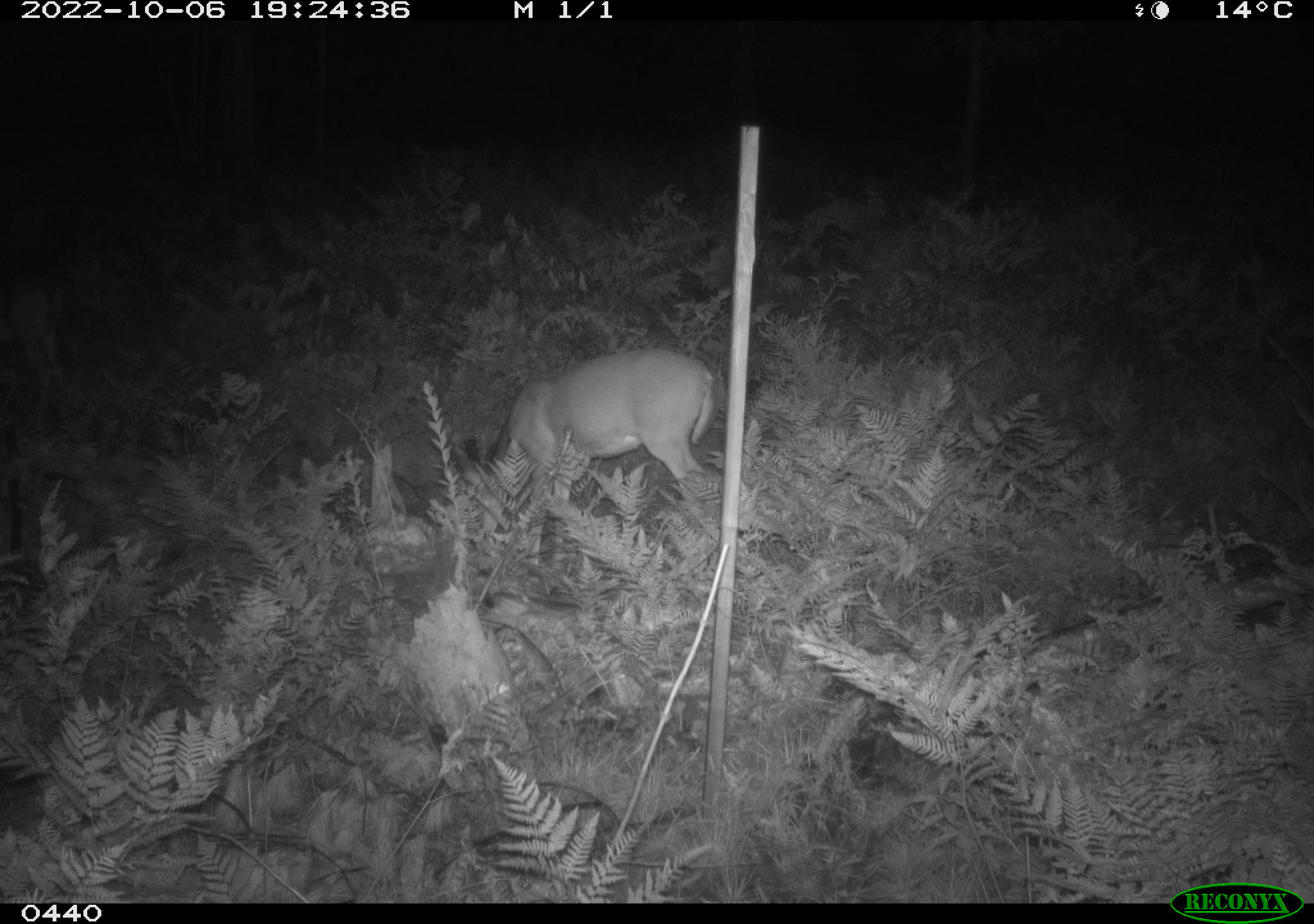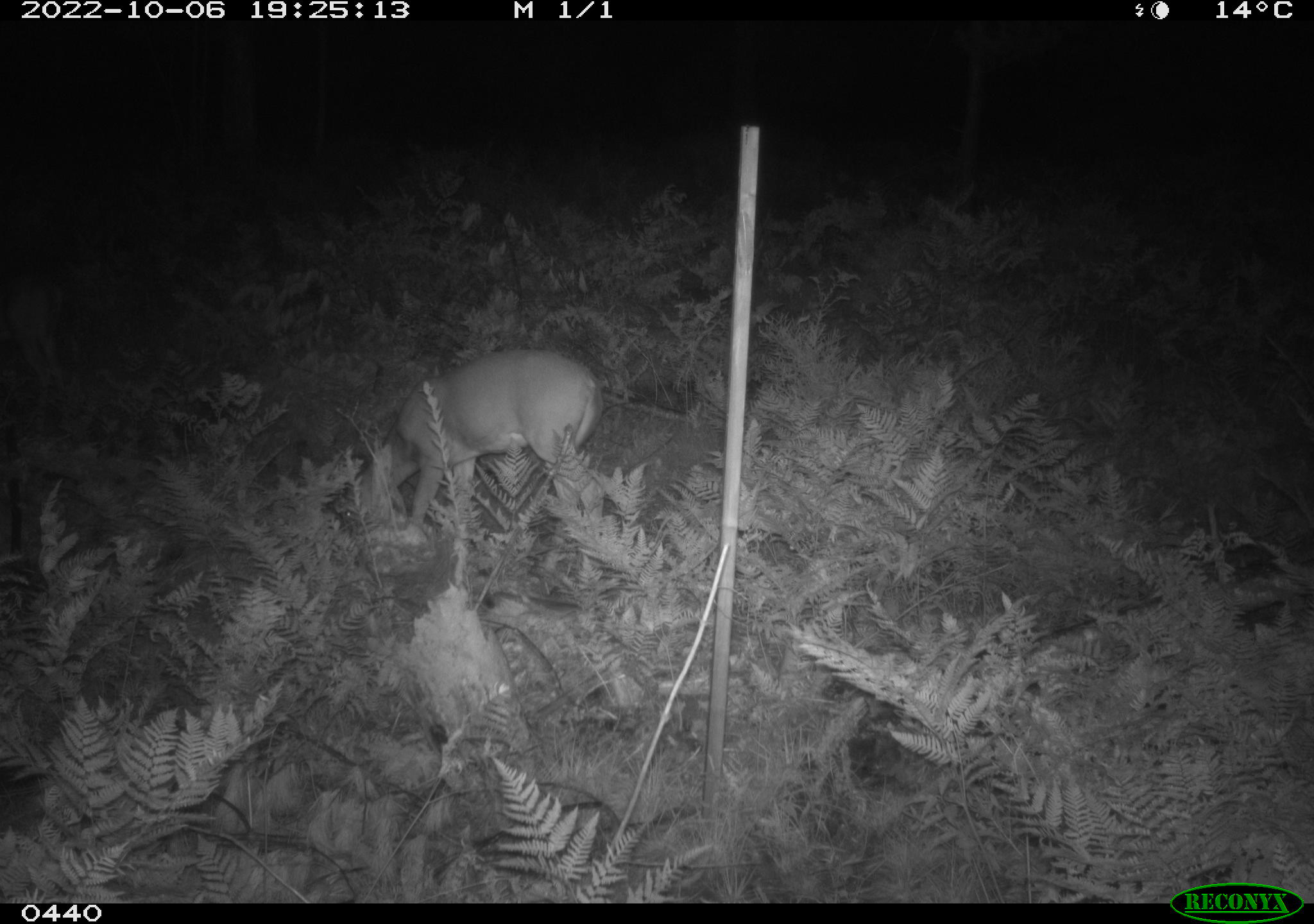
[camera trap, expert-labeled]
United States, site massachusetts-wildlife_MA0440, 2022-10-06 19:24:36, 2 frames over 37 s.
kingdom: Animalia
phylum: Chordata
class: Mammalia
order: Artiodactyla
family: Cervidae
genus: Odocoileus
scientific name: Odocoileus virginianus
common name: white-tailed deer